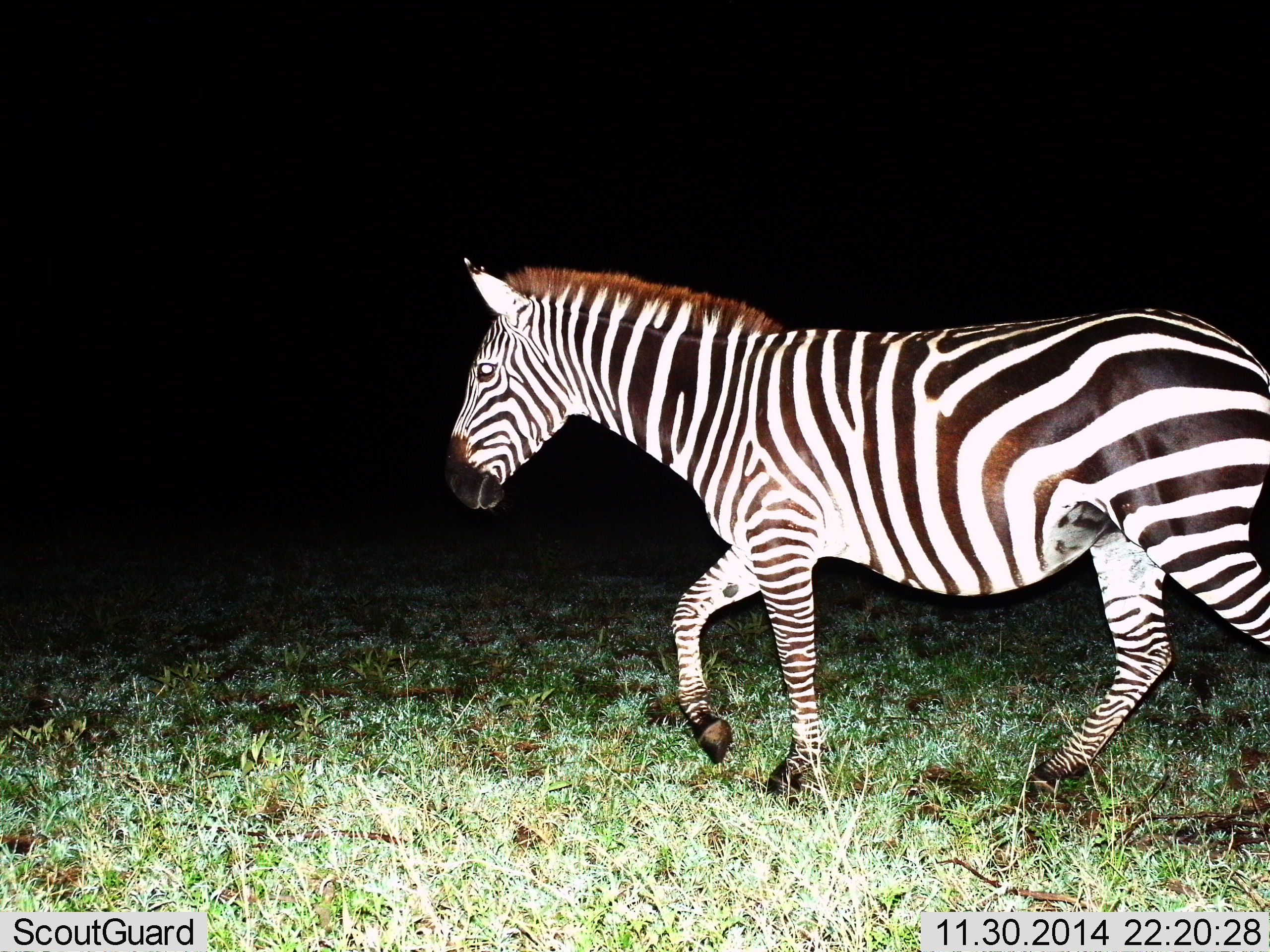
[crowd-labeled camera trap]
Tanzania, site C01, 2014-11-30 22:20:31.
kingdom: Animalia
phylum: Chordata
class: Mammalia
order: Perissodactyla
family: Equidae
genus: Equus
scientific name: Equus quagga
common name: plains zebra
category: zebra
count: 1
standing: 10%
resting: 0%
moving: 90%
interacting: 0%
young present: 0%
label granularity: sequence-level